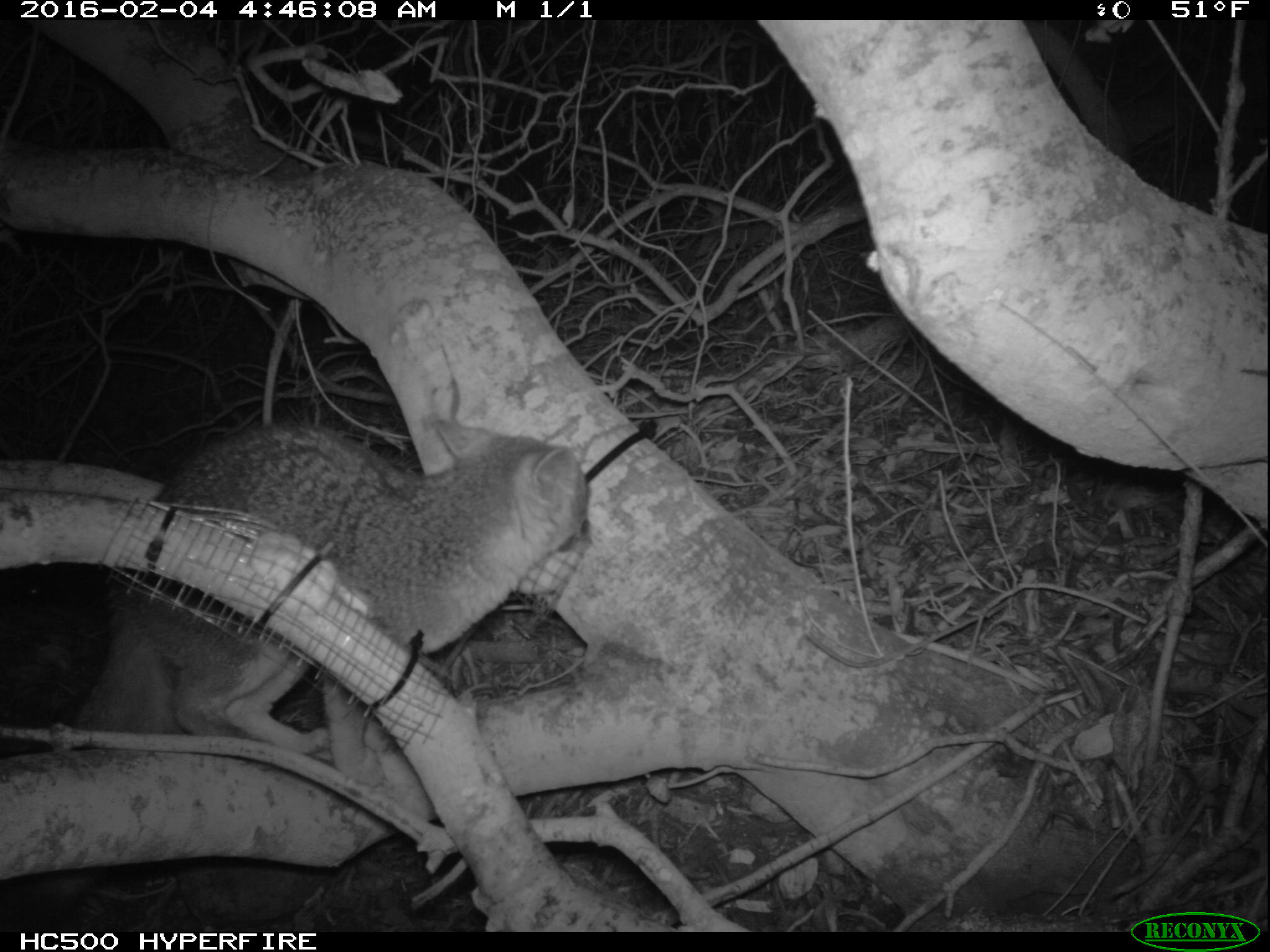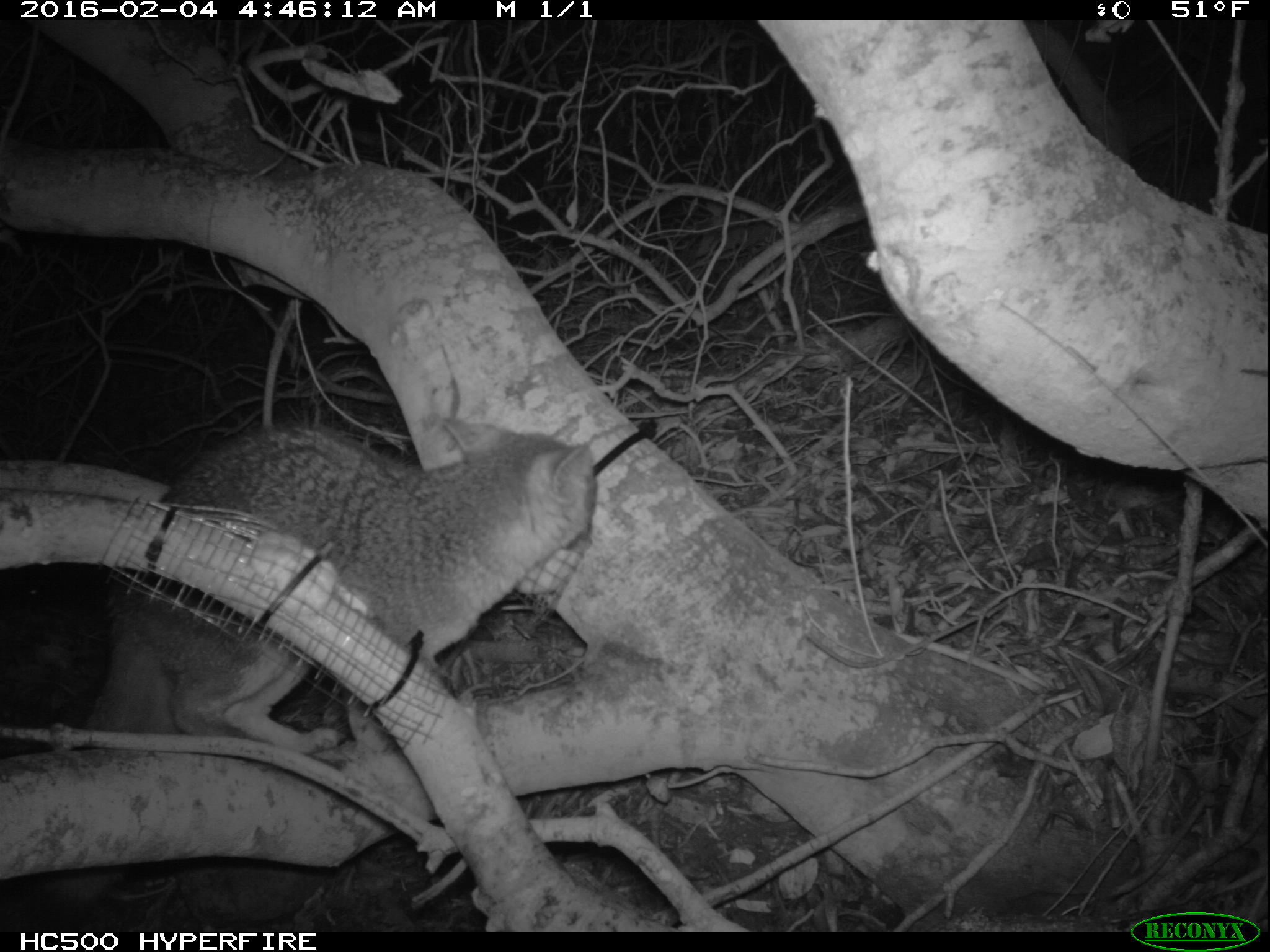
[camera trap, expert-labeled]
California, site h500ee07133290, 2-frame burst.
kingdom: Animalia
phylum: Chordata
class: Mammalia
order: Carnivora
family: Canidae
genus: Urocyon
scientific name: Urocyon littoralis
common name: island fox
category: fox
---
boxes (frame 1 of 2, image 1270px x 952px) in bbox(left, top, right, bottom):
fox: bbox(0, 420, 587, 754)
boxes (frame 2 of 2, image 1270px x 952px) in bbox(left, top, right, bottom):
fox: bbox(0, 421, 595, 910)